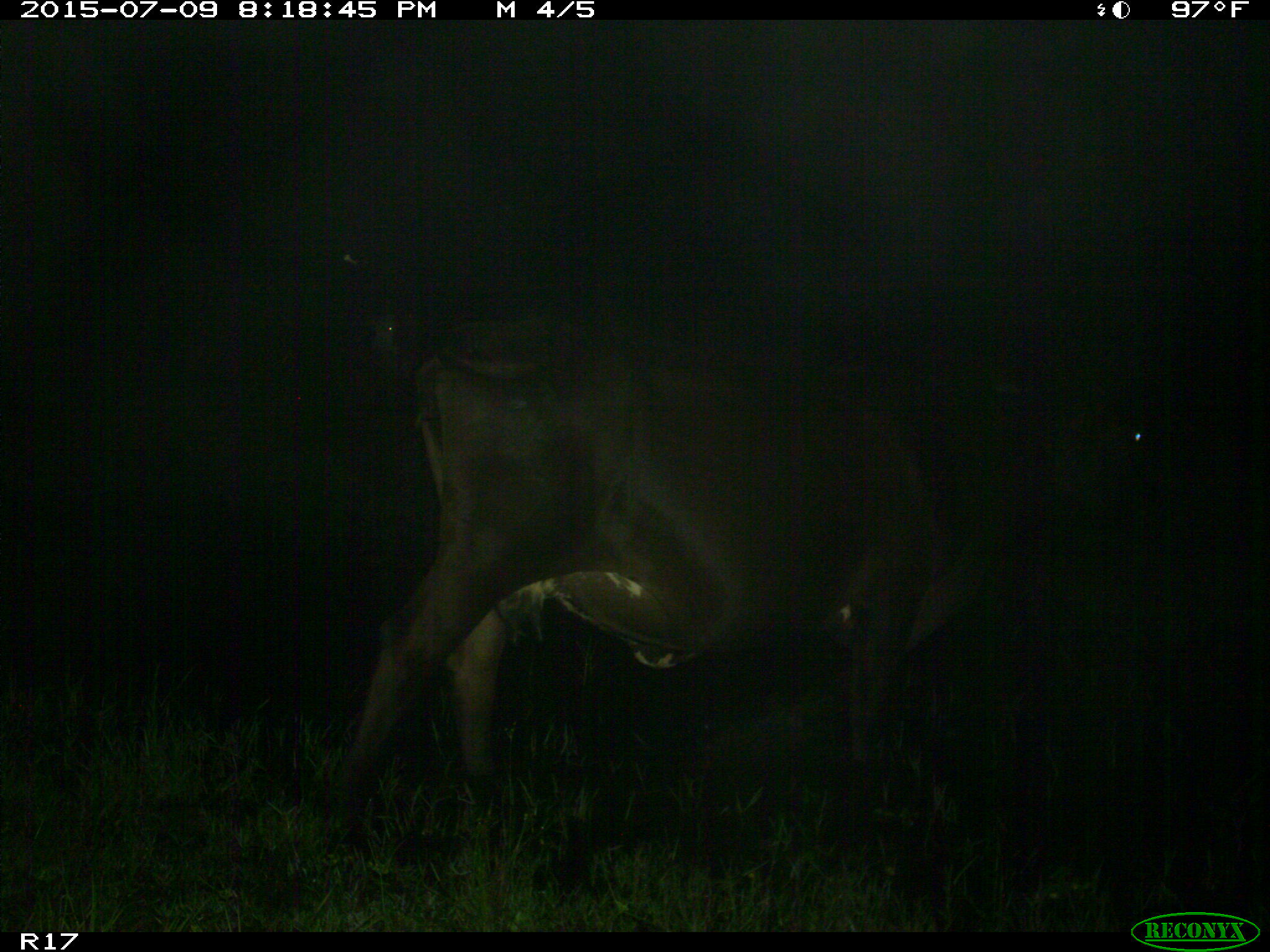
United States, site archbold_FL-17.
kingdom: Animalia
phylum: Chordata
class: Mammalia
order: Artiodactyla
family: Bovidae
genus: Bos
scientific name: Bos taurus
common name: domestic cow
Bos taurus (domestic cow).